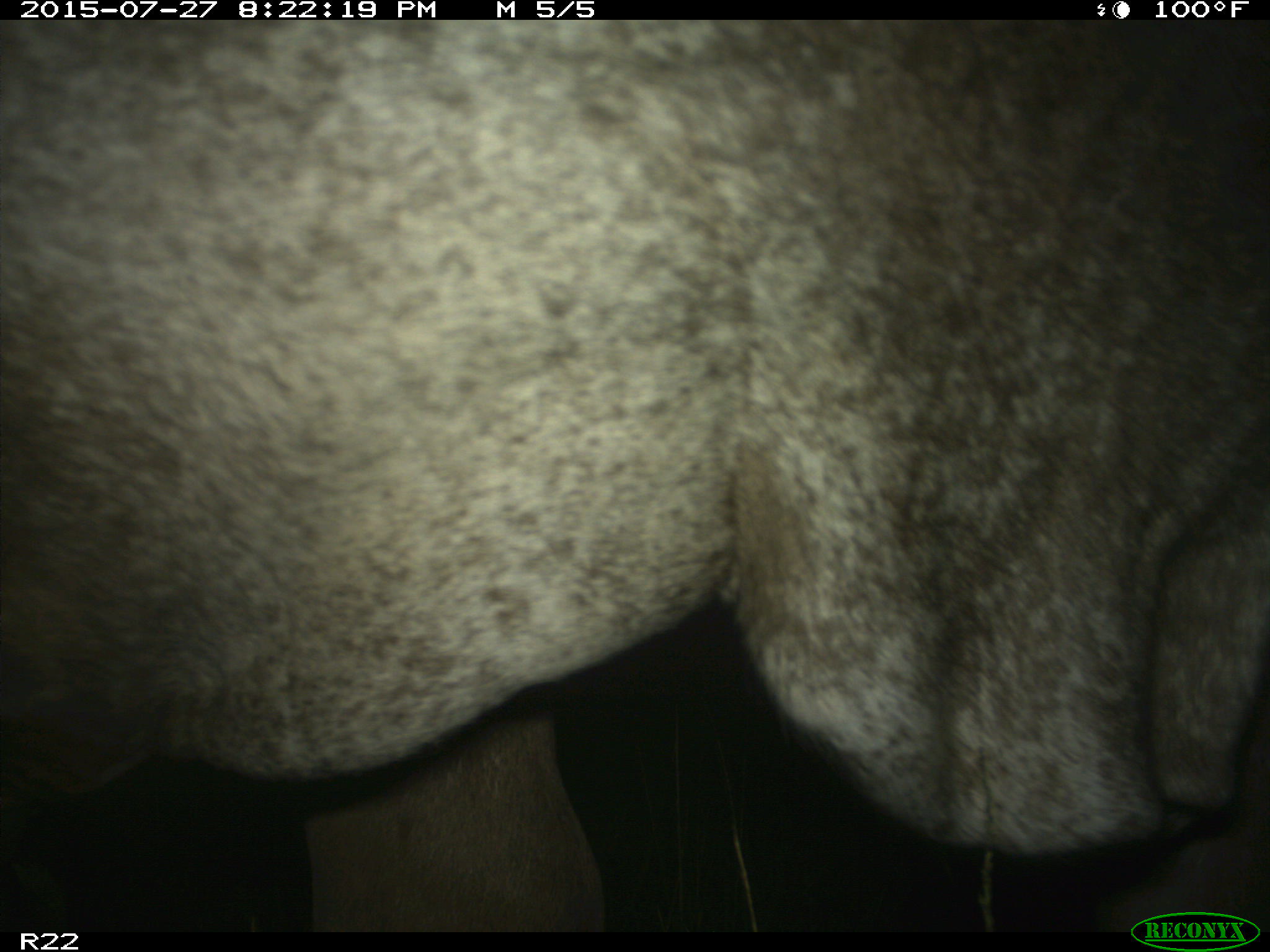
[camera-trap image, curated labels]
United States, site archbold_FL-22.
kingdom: Animalia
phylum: Chordata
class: Mammalia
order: Artiodactyla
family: Bovidae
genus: Bos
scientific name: Bos taurus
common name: domestic cow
Bos taurus (domestic cow).